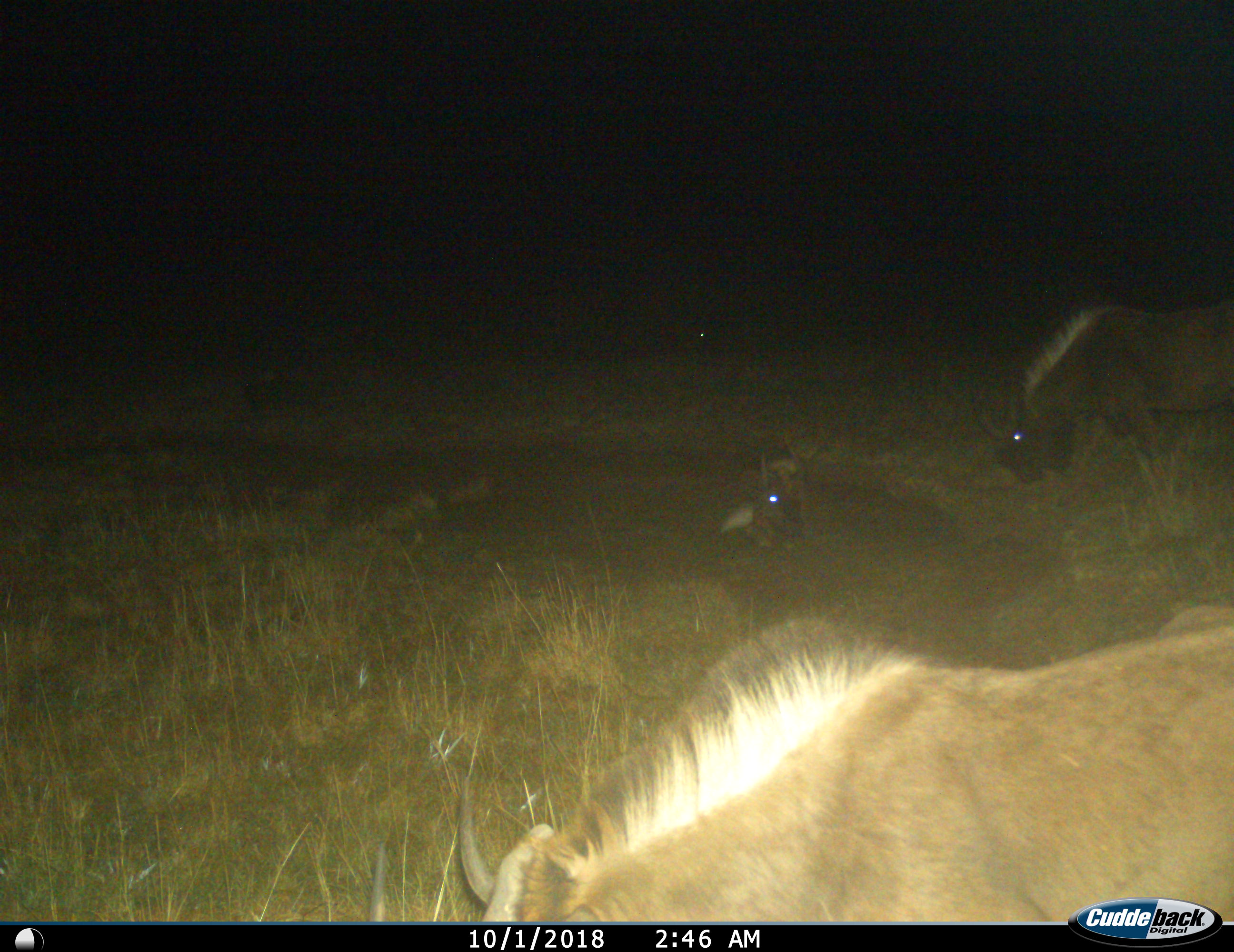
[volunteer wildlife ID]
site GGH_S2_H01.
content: unidentified animal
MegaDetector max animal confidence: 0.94